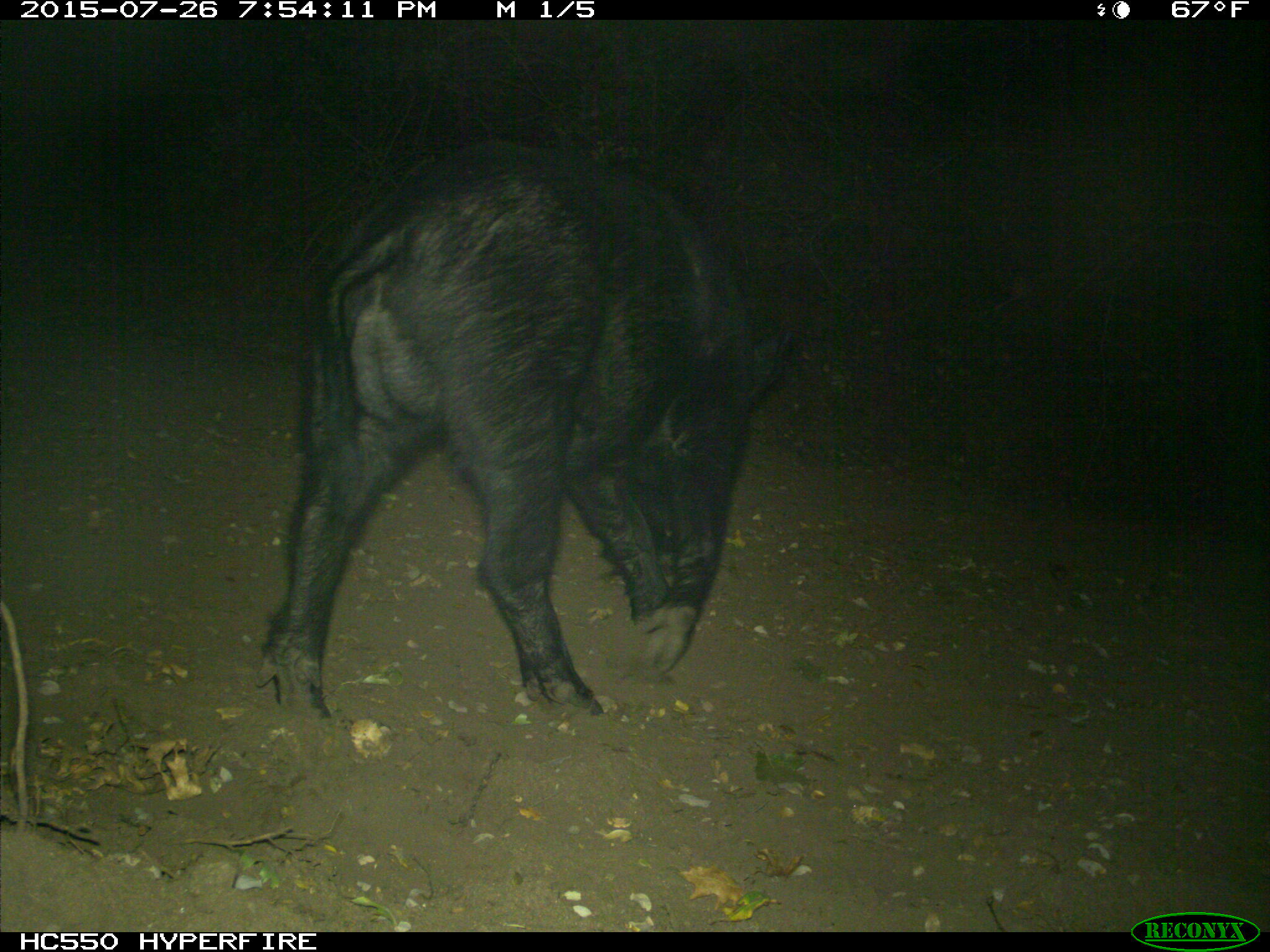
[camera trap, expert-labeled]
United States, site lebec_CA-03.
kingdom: Animalia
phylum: Chordata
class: Mammalia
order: Artiodactyla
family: Suidae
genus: Sus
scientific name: Sus scrofa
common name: wild boar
Sus scrofa (wild boar).